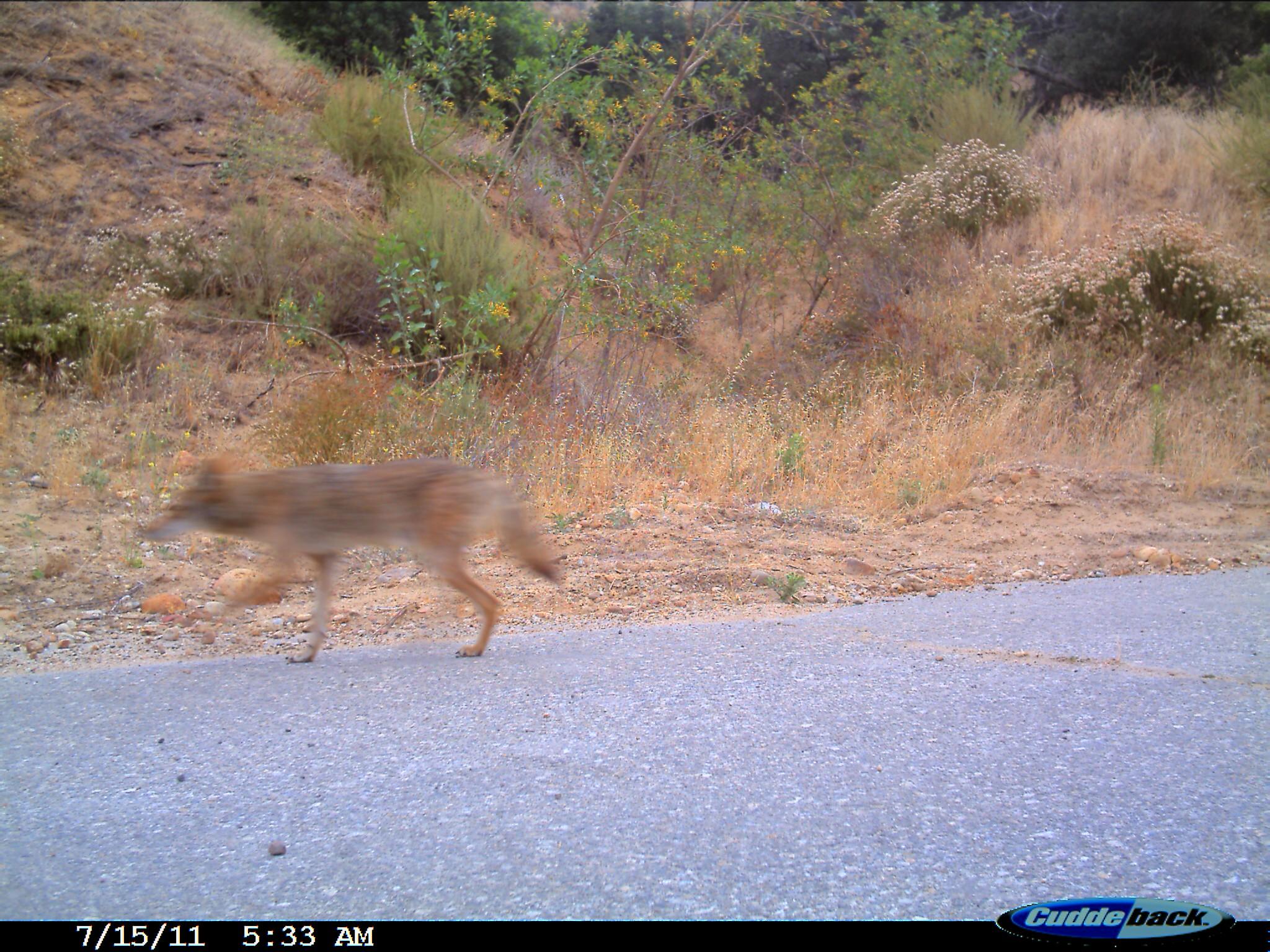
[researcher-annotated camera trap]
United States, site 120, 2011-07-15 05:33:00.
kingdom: Animalia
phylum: Chordata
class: Mammalia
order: Carnivora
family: Canidae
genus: Canis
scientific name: Canis latrans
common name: coyote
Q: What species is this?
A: Coyote (Canis latrans).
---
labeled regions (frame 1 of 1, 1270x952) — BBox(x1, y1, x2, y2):
coyote: BBox(137, 446, 568, 665)